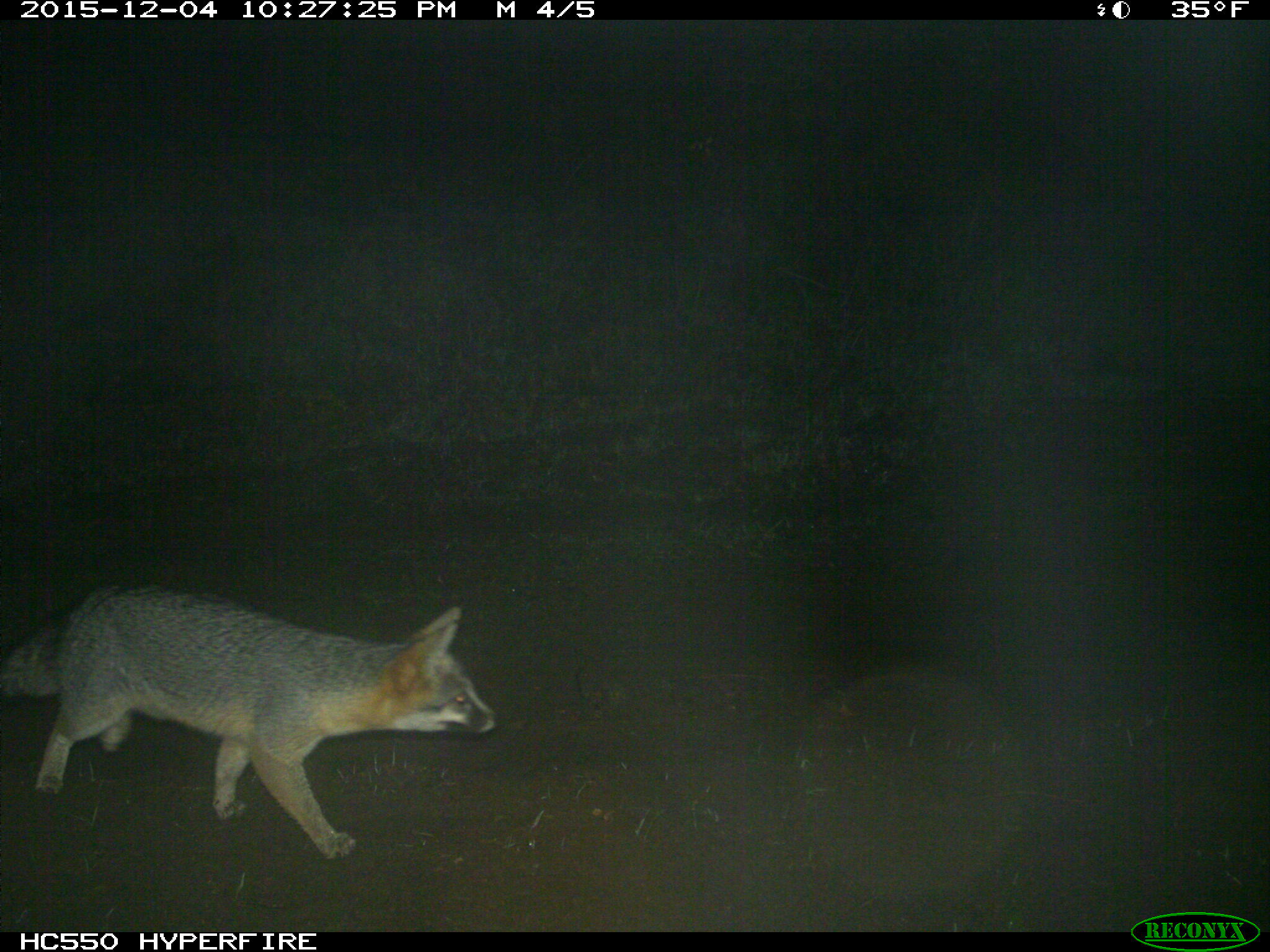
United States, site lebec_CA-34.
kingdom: Animalia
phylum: Chordata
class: Mammalia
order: Carnivora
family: Canidae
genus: Urocyon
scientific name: Urocyon cinereoargenteus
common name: gray fox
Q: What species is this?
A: Urocyon cinereoargenteus (gray fox).